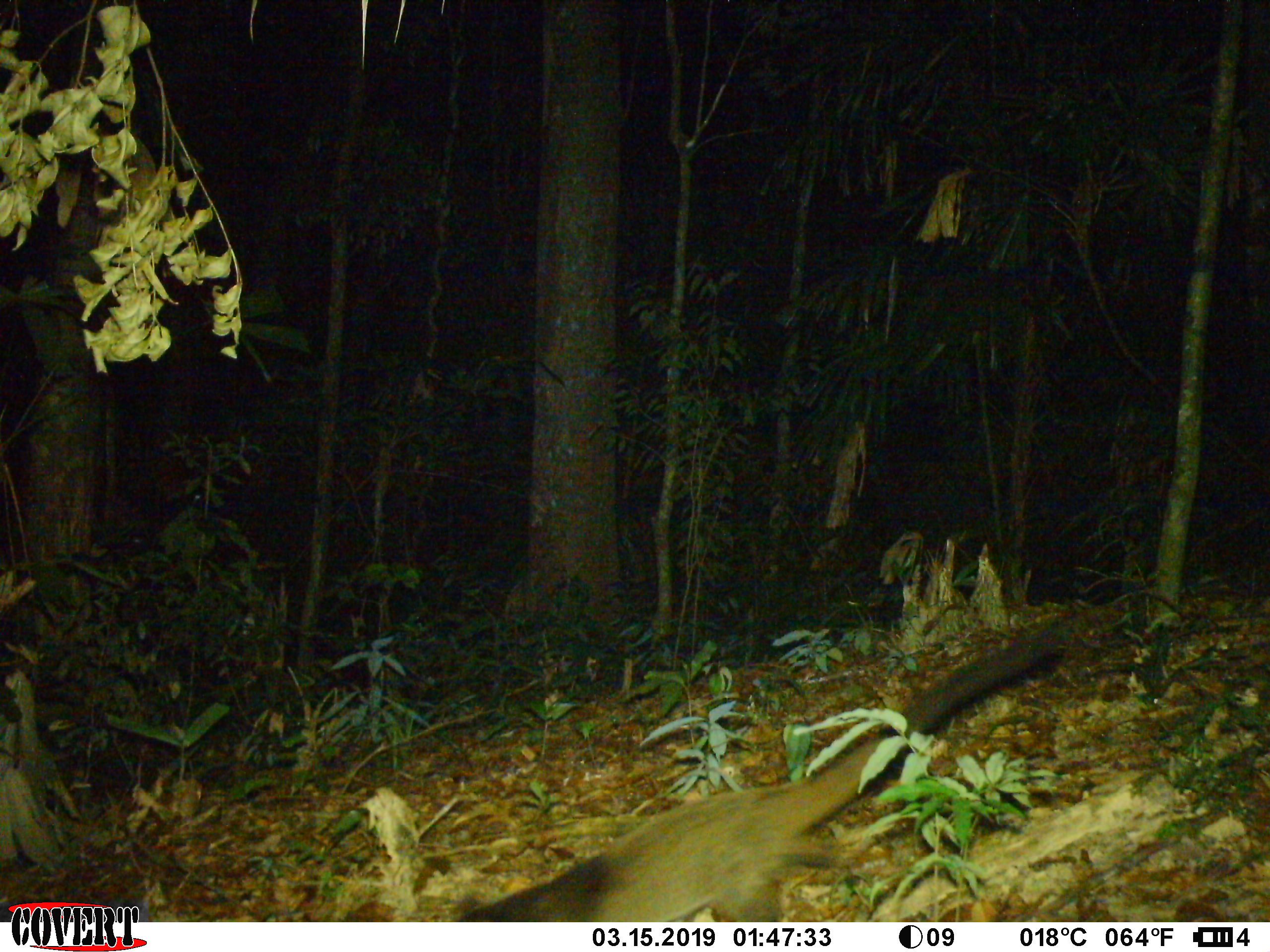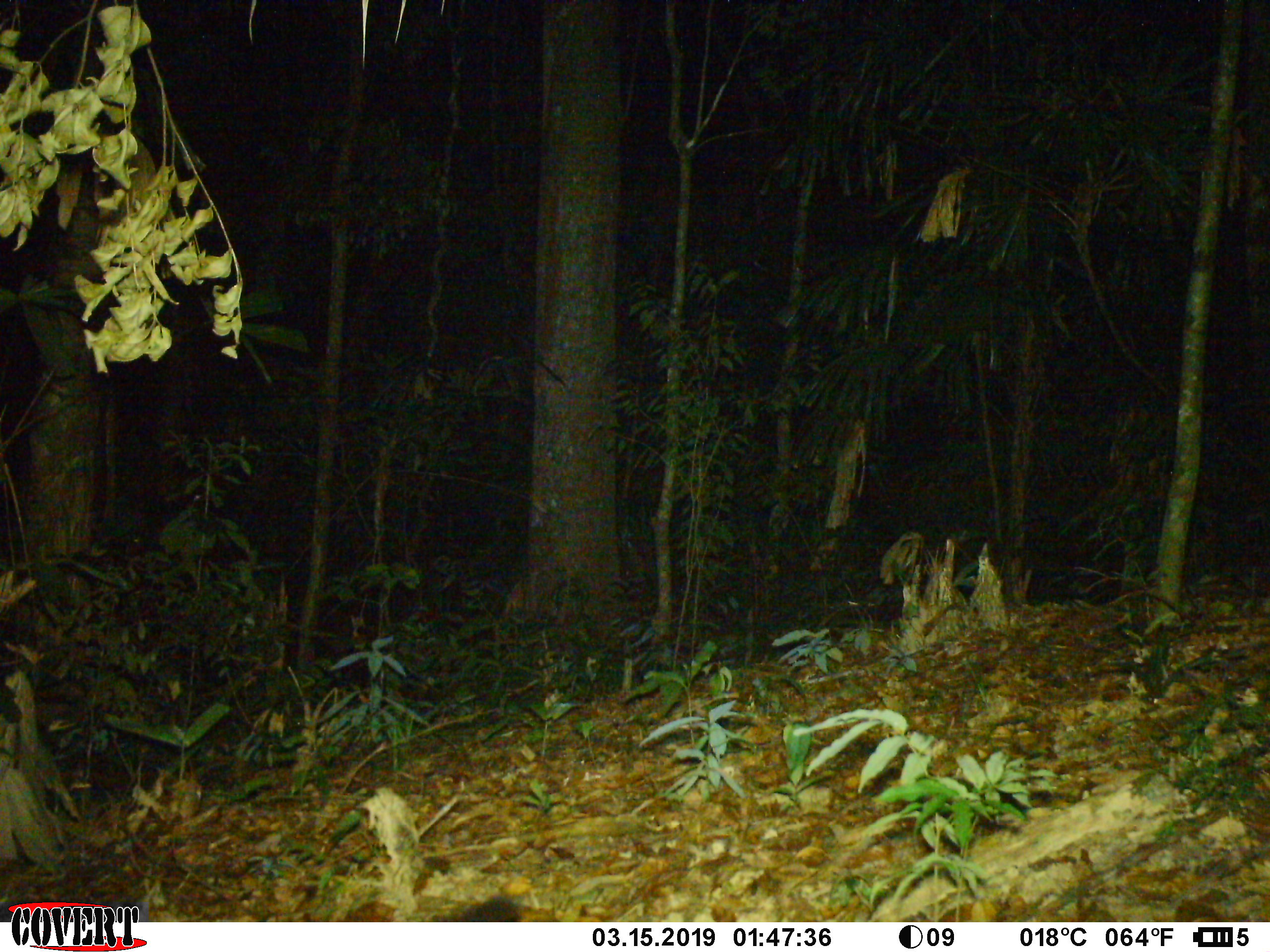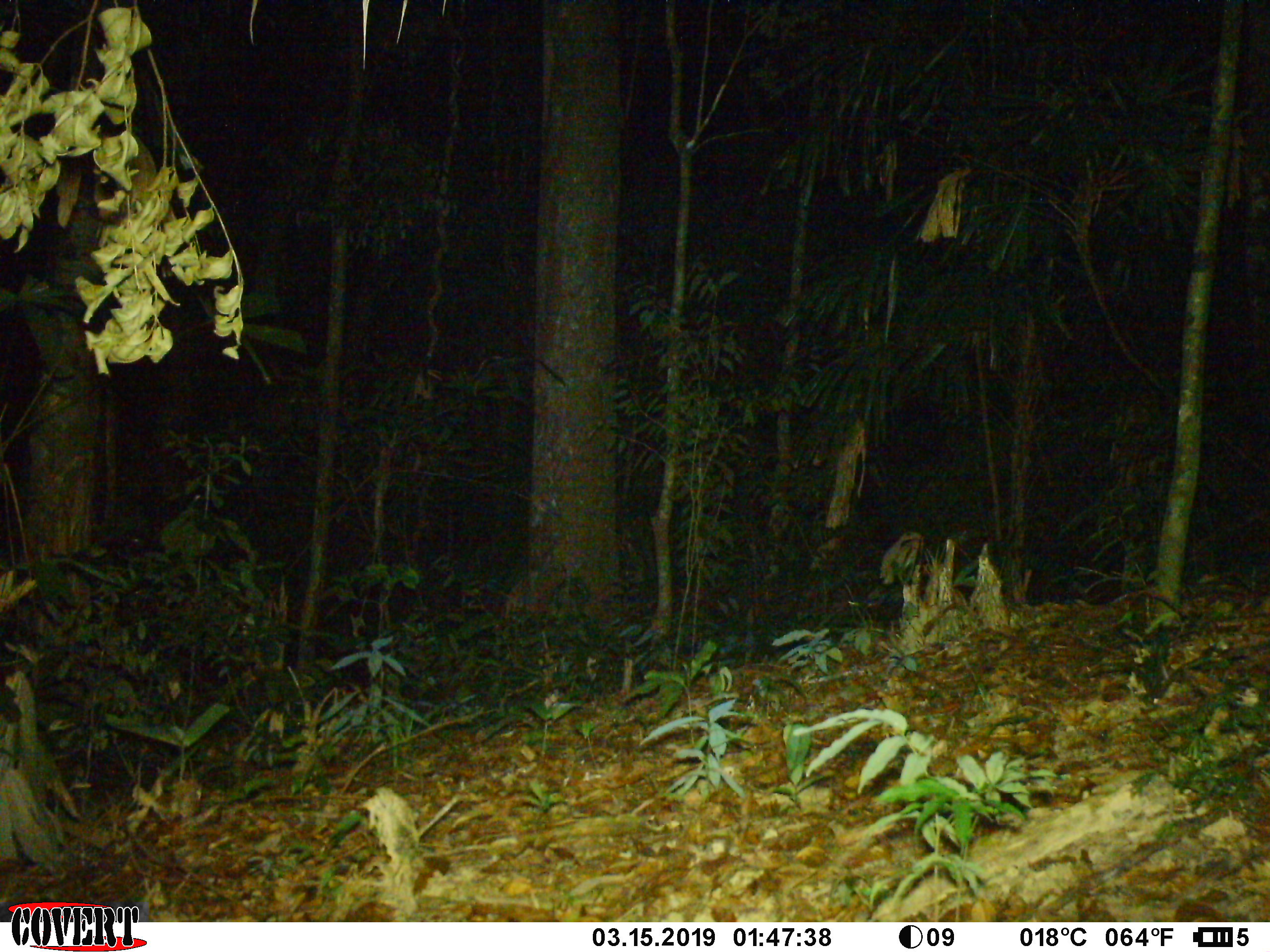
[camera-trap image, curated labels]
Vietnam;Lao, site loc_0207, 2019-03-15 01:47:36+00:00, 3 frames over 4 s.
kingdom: Animalia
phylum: Chordata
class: Mammalia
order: Carnivora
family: Viverridae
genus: Paguma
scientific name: Paguma larvata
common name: masked palm civet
Masked palm civet (Paguma larvata). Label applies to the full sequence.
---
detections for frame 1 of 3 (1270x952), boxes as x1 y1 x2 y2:
masked palm civet: 446 631 1053 921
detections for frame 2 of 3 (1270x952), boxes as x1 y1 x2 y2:
masked palm civet: 446 895 526 922